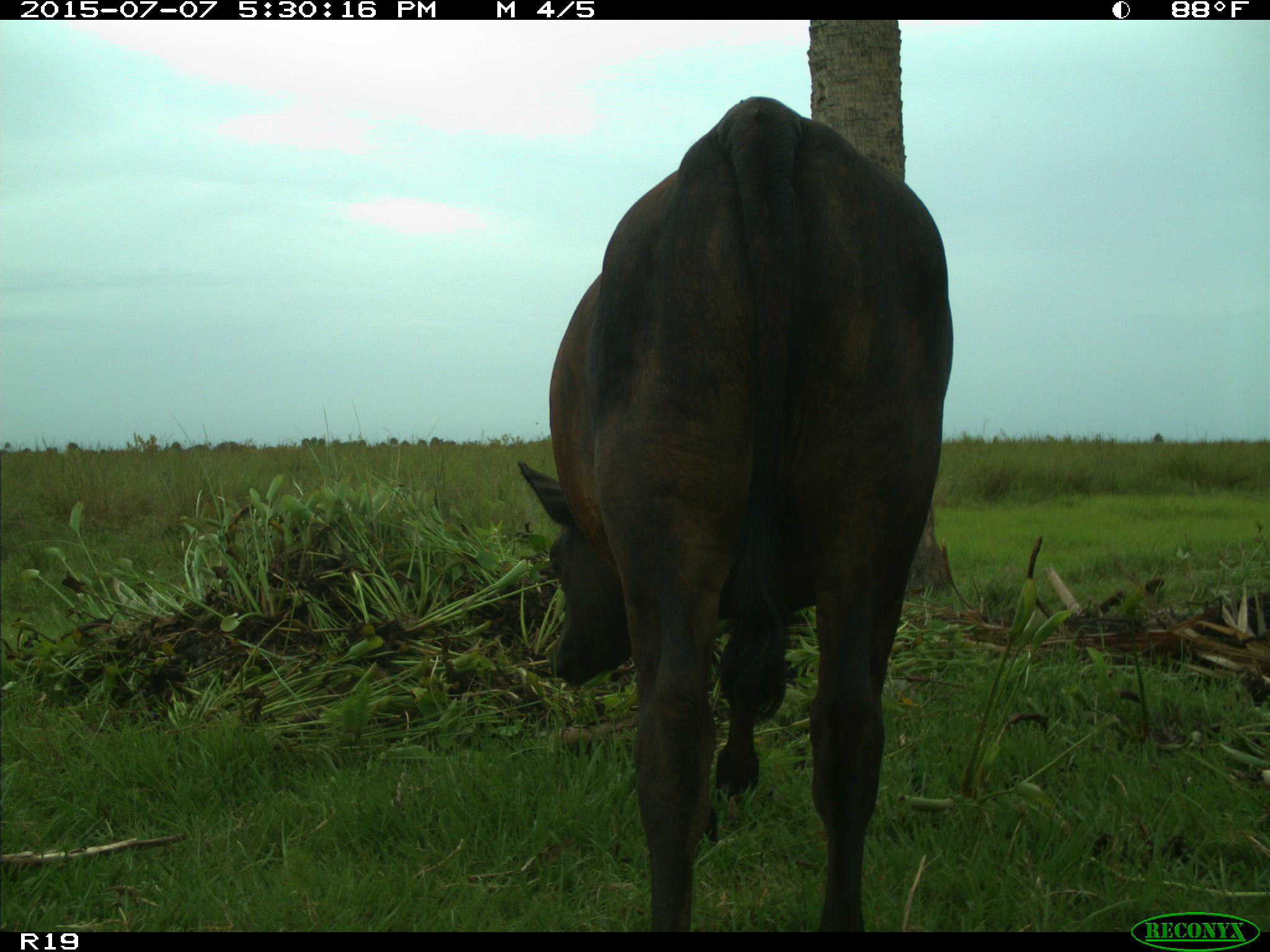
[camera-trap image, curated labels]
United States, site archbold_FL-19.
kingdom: Animalia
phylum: Chordata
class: Mammalia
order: Artiodactyla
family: Bovidae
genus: Bos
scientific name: Bos taurus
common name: domestic cow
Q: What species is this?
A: Bos taurus (domestic cow).